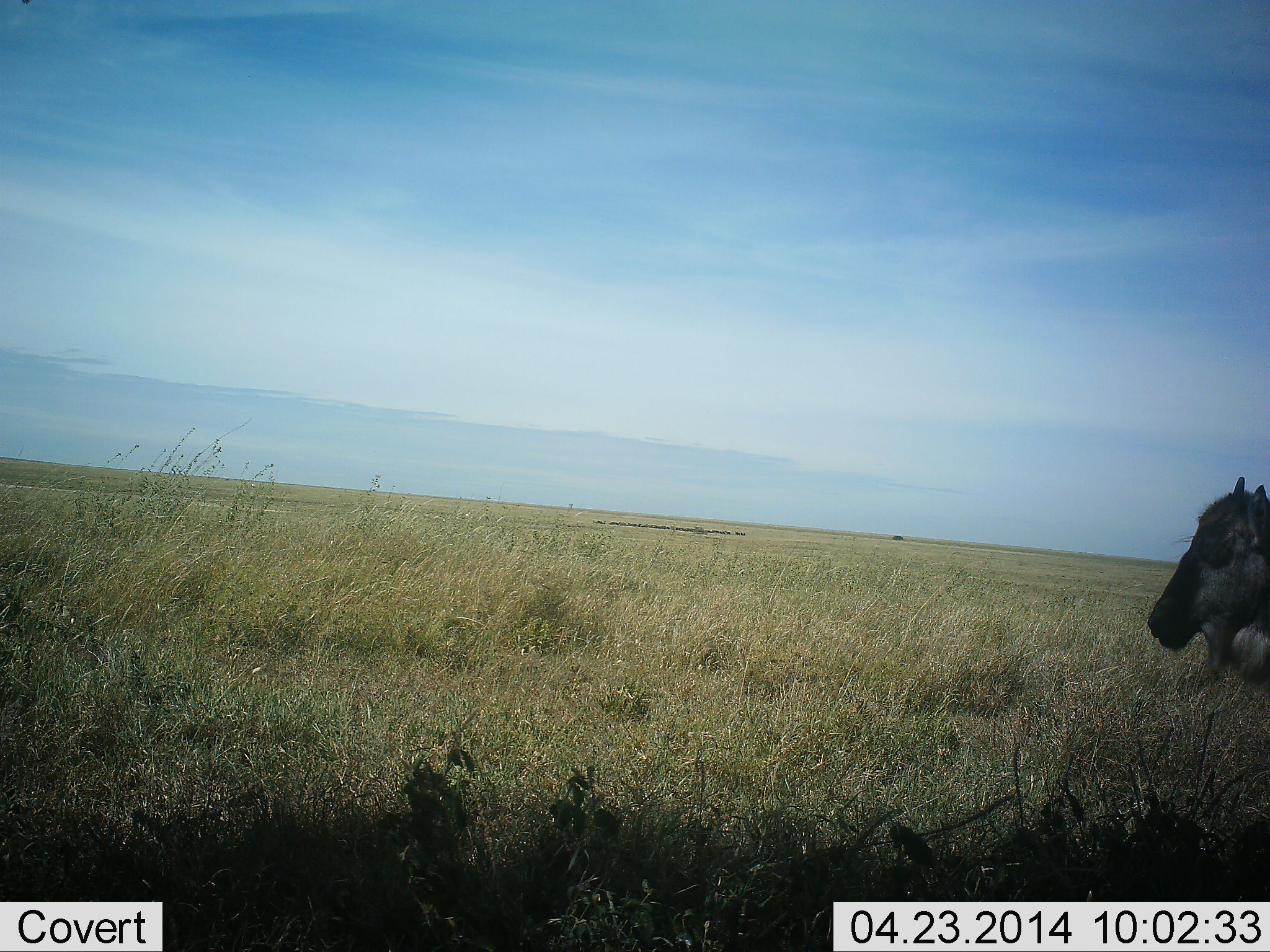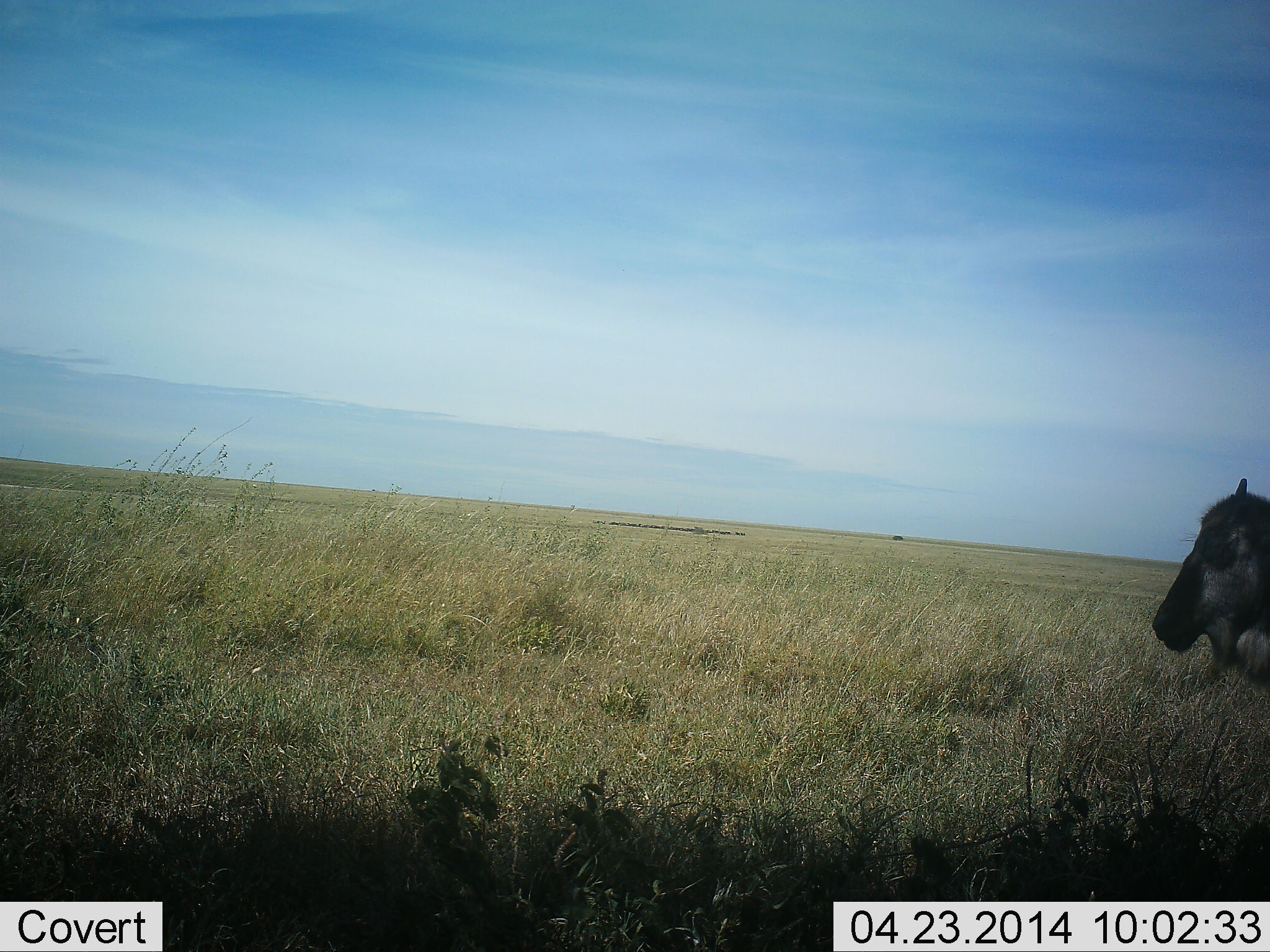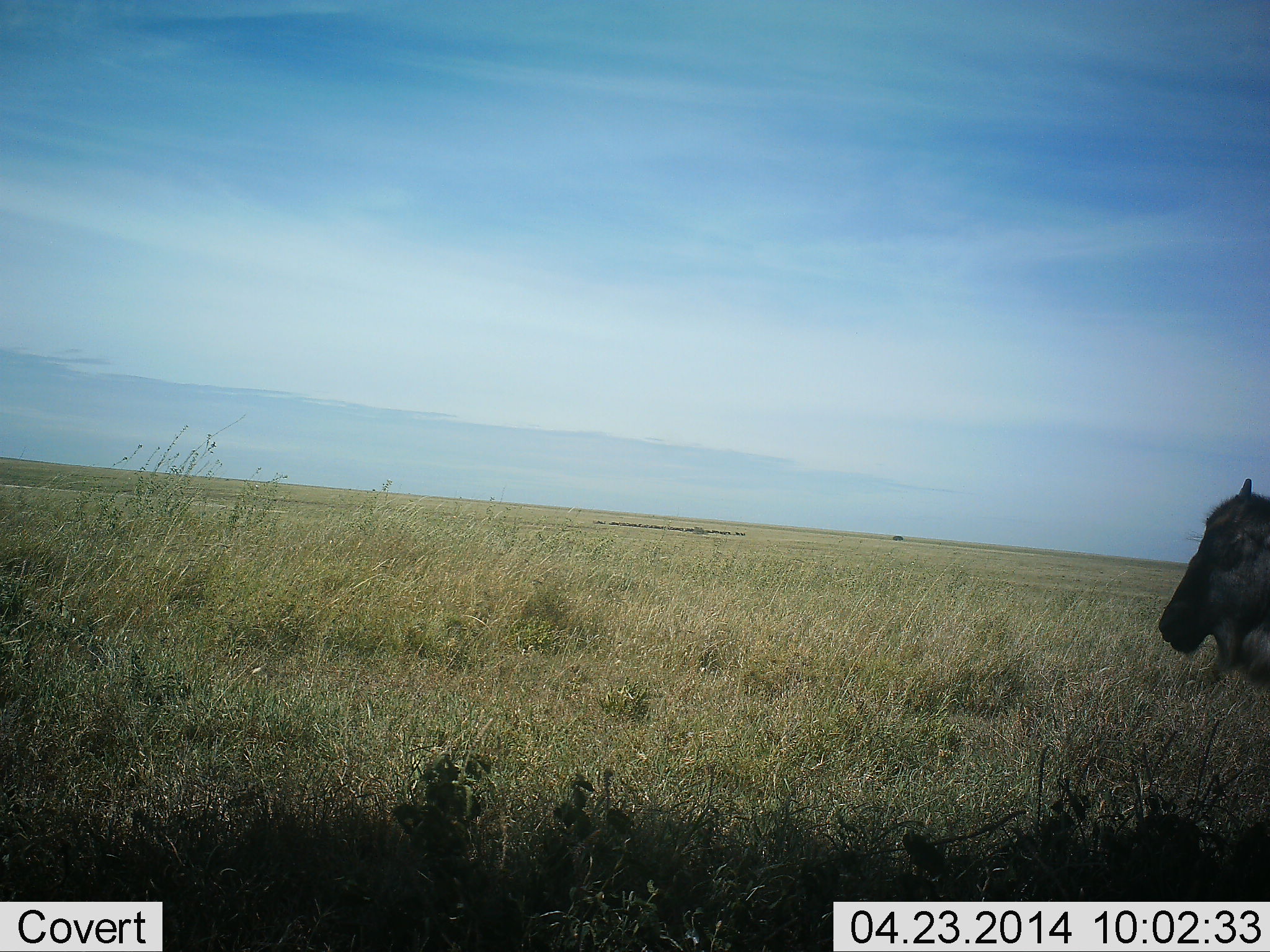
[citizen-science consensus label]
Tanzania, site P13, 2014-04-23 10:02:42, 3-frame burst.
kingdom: Animalia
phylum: Chordata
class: Mammalia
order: Artiodactyla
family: Bovidae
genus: Connochaetes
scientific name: Connochaetes taurinus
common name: blue wildebeest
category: wildebeest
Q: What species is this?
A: Wildebeest (blue wildebeest) (Connochaetes taurinus).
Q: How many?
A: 1.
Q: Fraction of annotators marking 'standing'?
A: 80%.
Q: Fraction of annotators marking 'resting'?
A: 20%.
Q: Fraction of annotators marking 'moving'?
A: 0%.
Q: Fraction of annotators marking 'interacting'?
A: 0%.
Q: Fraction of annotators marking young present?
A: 10%.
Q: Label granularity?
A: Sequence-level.